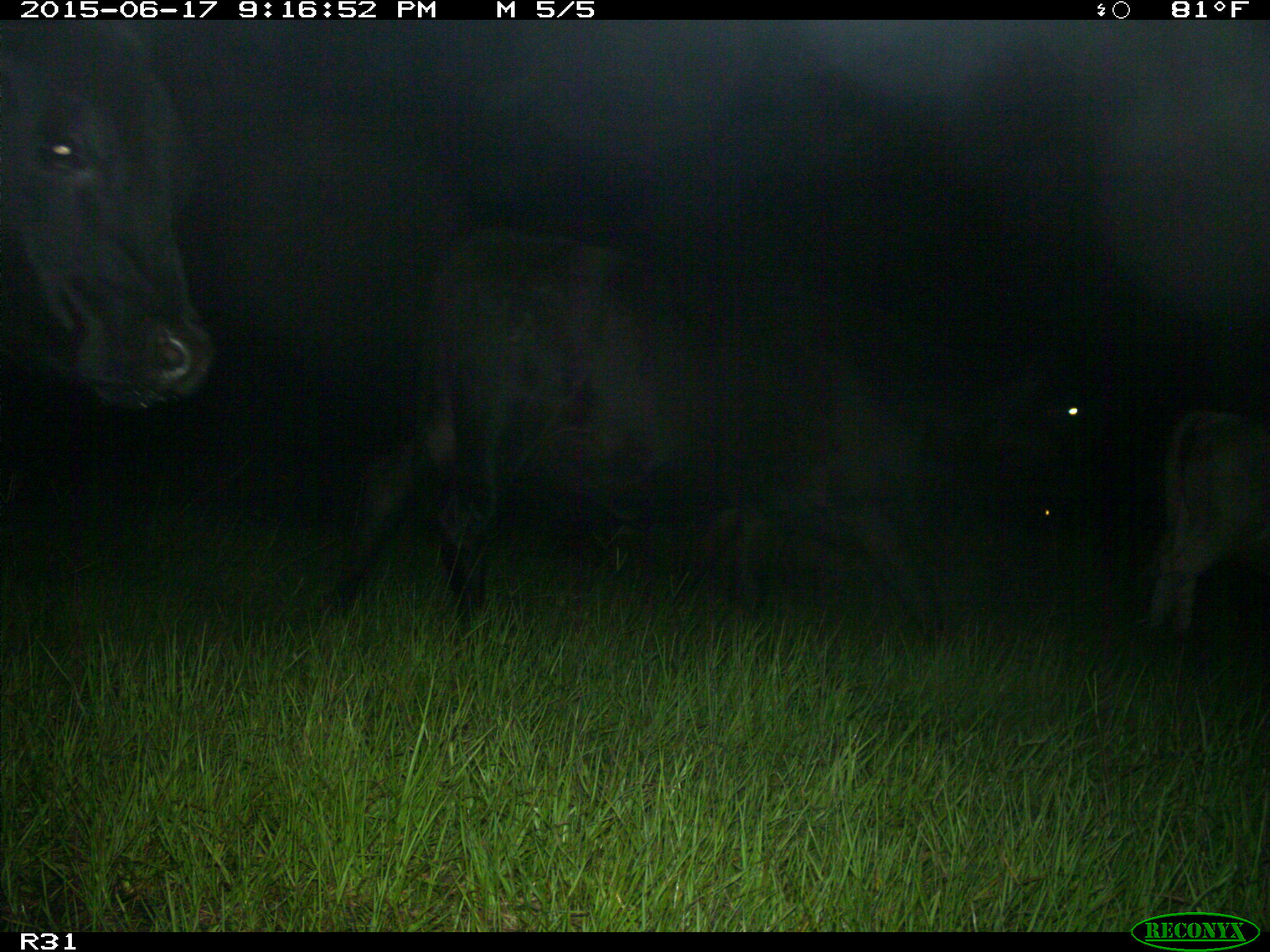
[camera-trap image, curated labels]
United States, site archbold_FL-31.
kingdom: Animalia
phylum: Chordata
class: Mammalia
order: Artiodactyla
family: Bovidae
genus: Bos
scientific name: Bos taurus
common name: domestic cow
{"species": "Bos taurus (domestic cow)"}